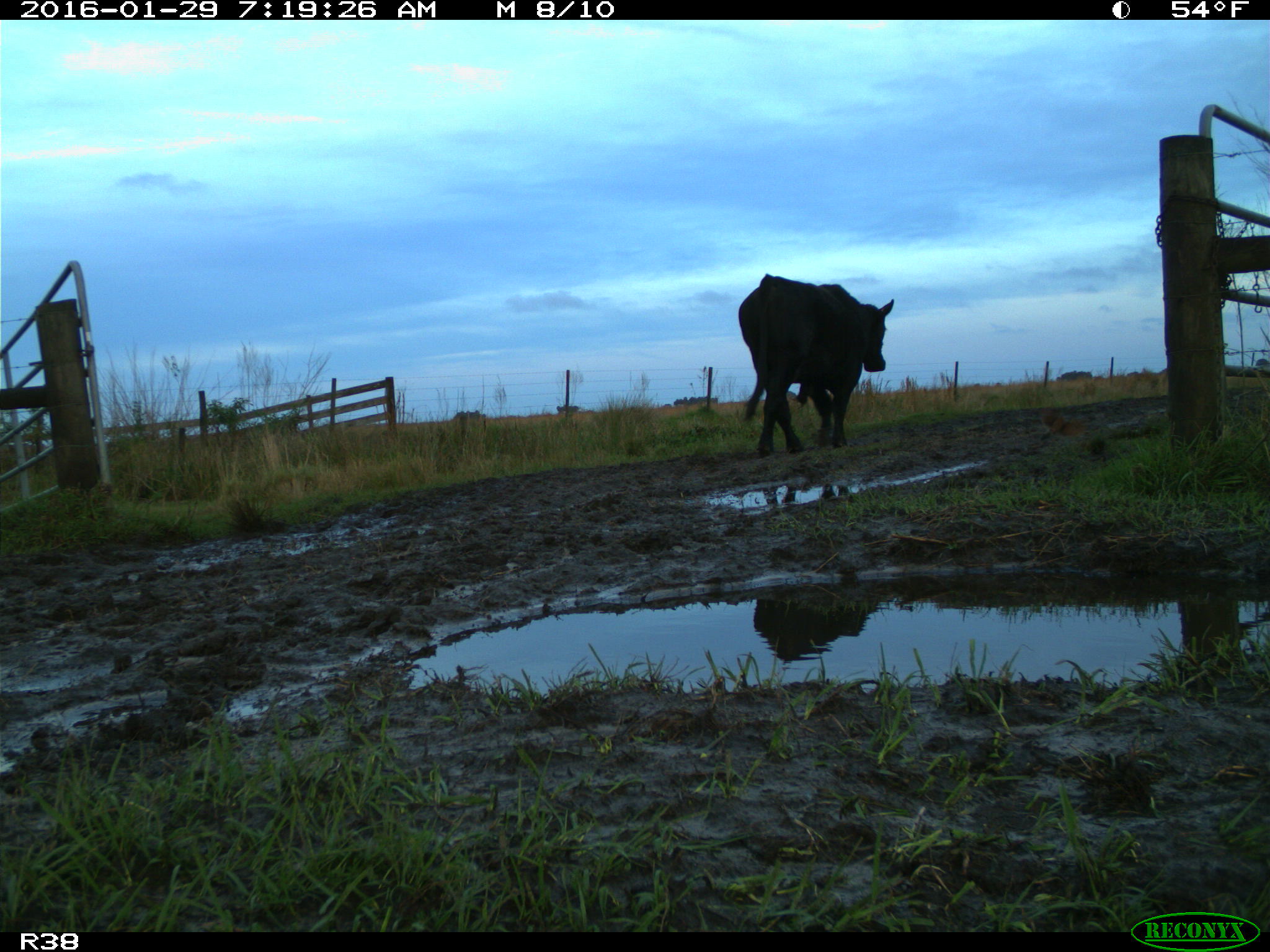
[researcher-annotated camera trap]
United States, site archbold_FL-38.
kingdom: Animalia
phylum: Chordata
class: Mammalia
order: Artiodactyla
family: Bovidae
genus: Bos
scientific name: Bos taurus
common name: domestic cow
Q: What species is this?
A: Bos taurus (domestic cow).